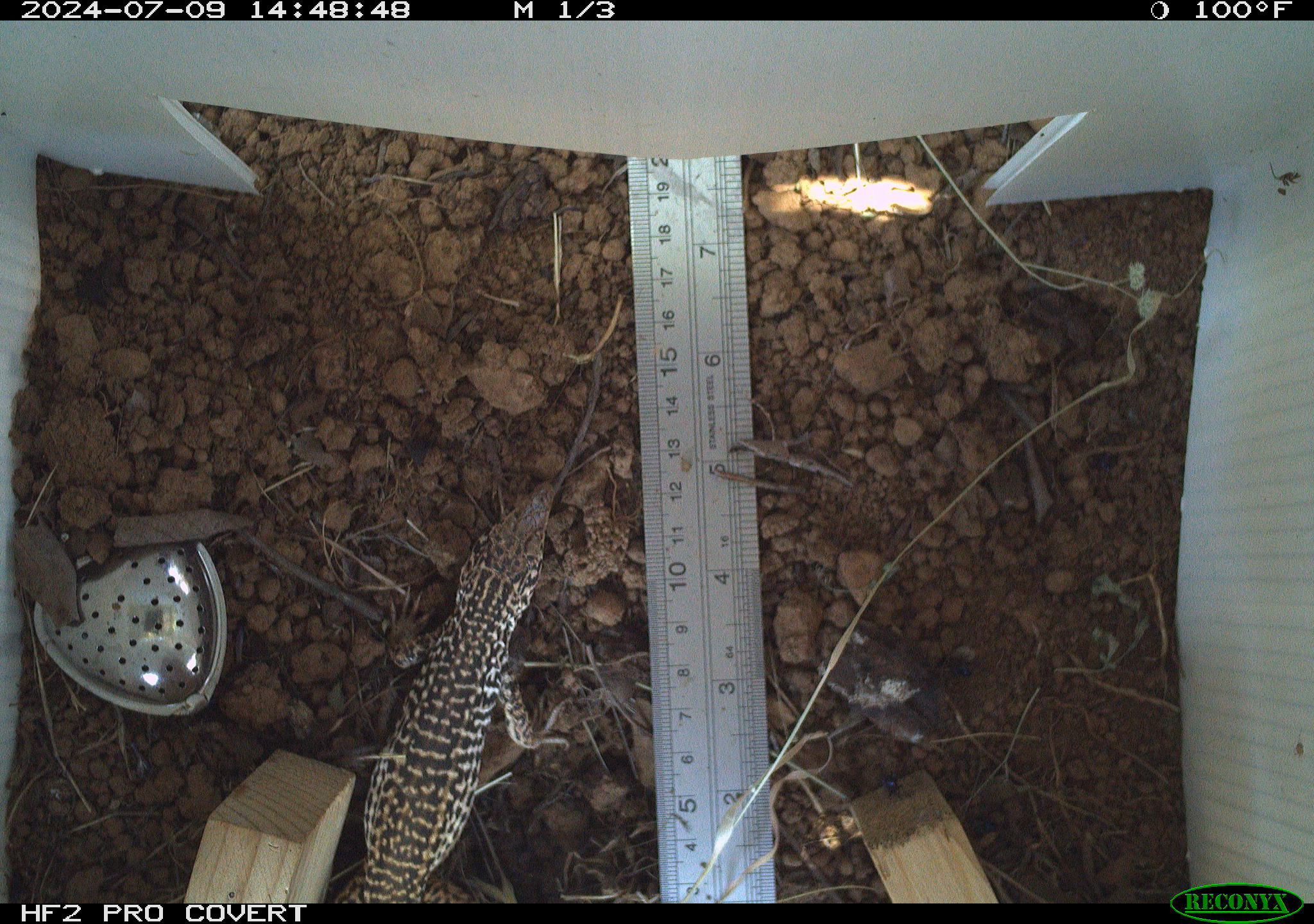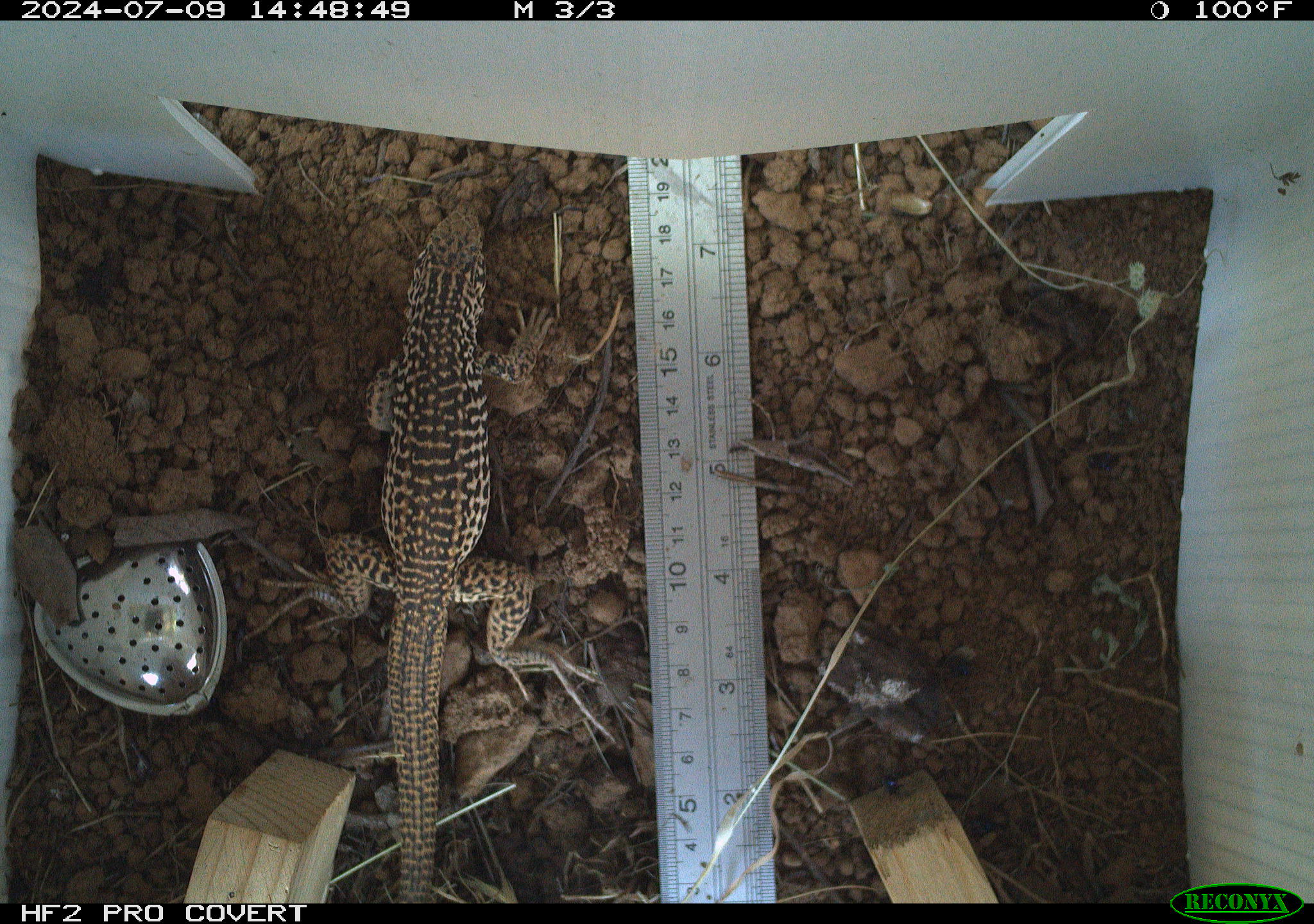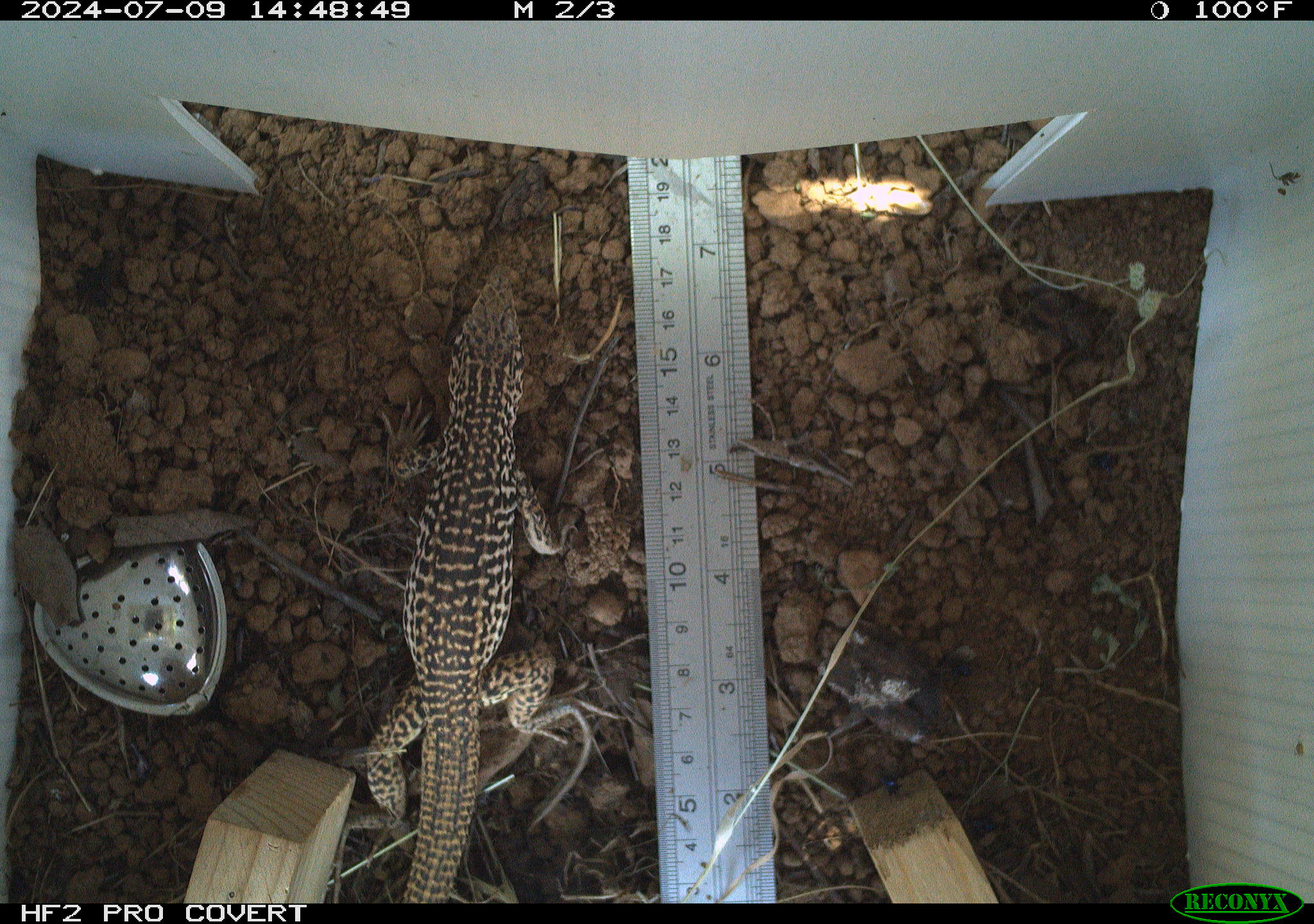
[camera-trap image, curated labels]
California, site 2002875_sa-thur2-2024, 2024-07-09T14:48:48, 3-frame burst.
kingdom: Animalia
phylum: Chordata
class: Reptilia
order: Squamata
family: Teiidae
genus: Aspidoscelis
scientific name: Aspidoscelis tigris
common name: western whiptail